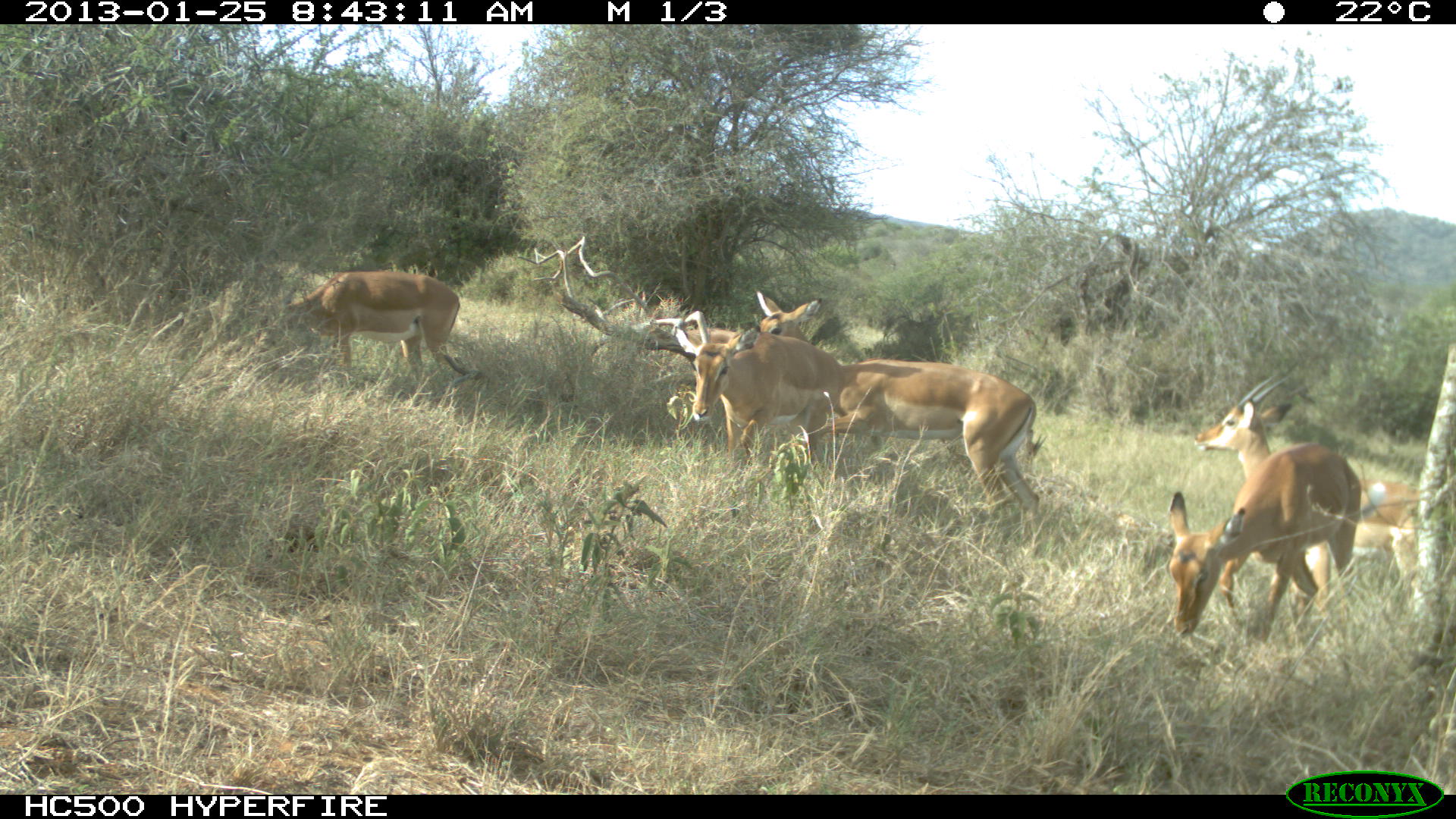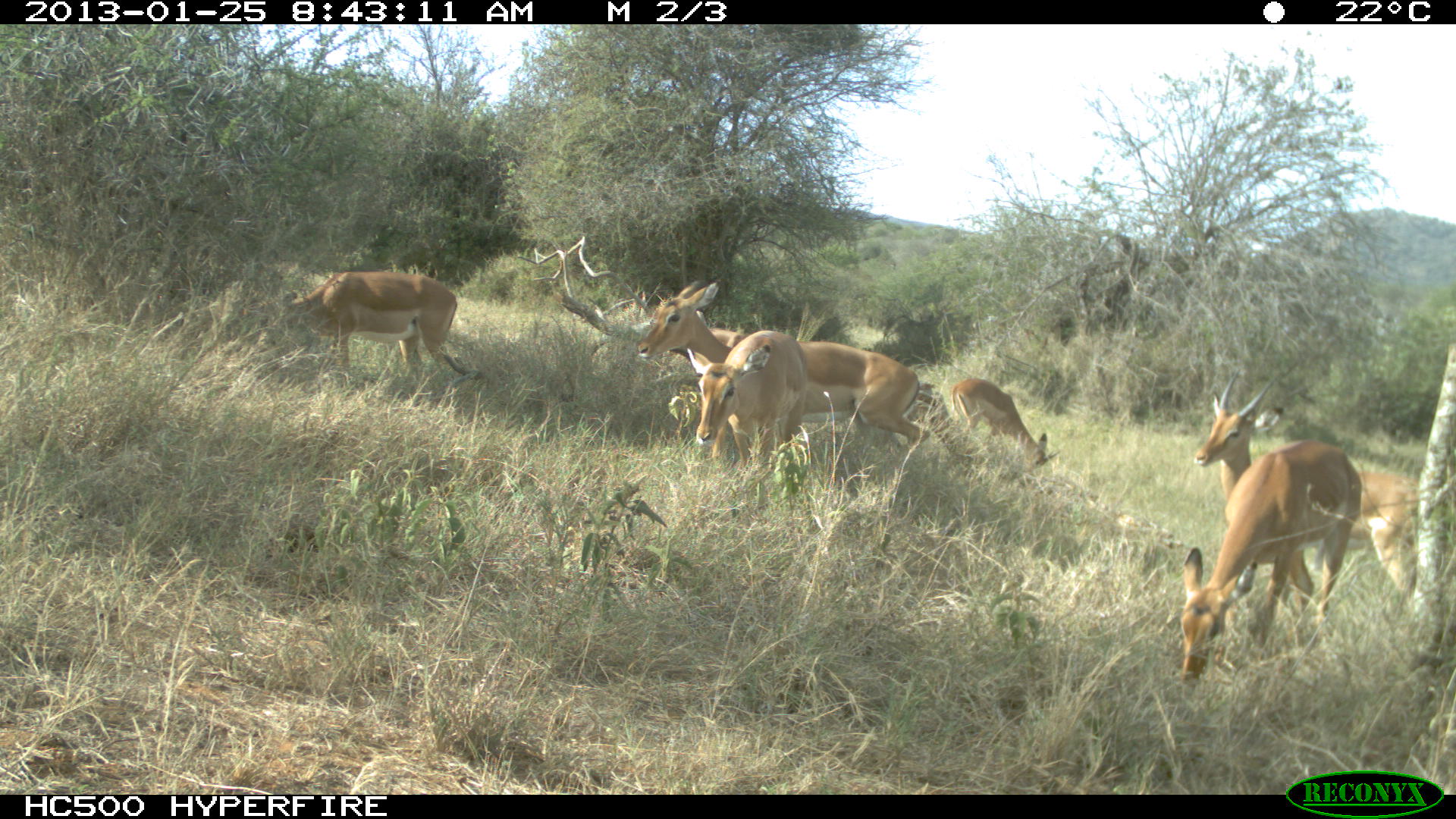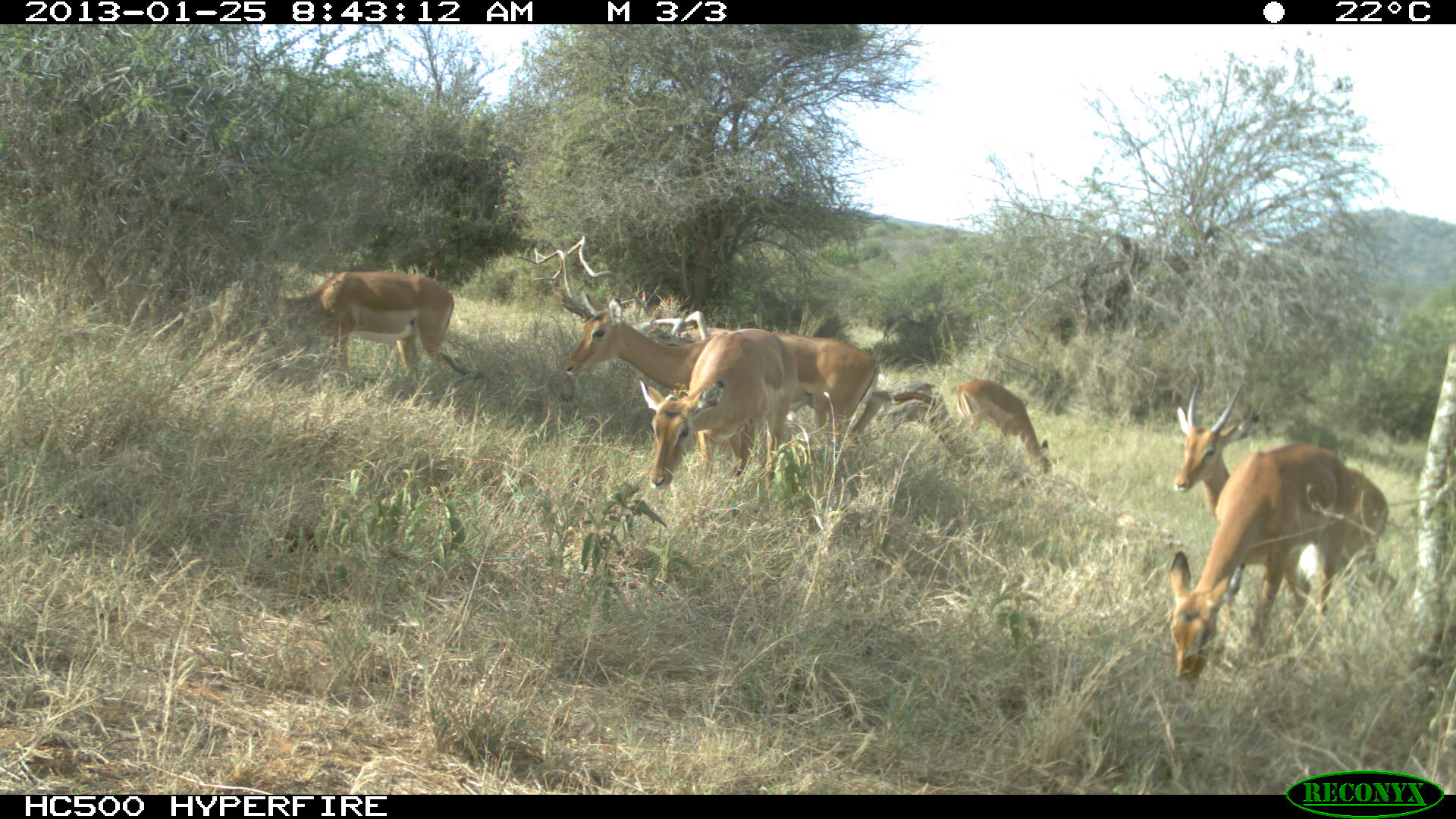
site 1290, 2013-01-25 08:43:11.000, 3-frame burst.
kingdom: Animalia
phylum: Chordata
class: Mammalia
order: Artiodactyla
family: Bovidae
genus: Aepyceros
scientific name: Aepyceros melampus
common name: impala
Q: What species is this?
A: Aepyceros melampus (impala).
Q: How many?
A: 5.